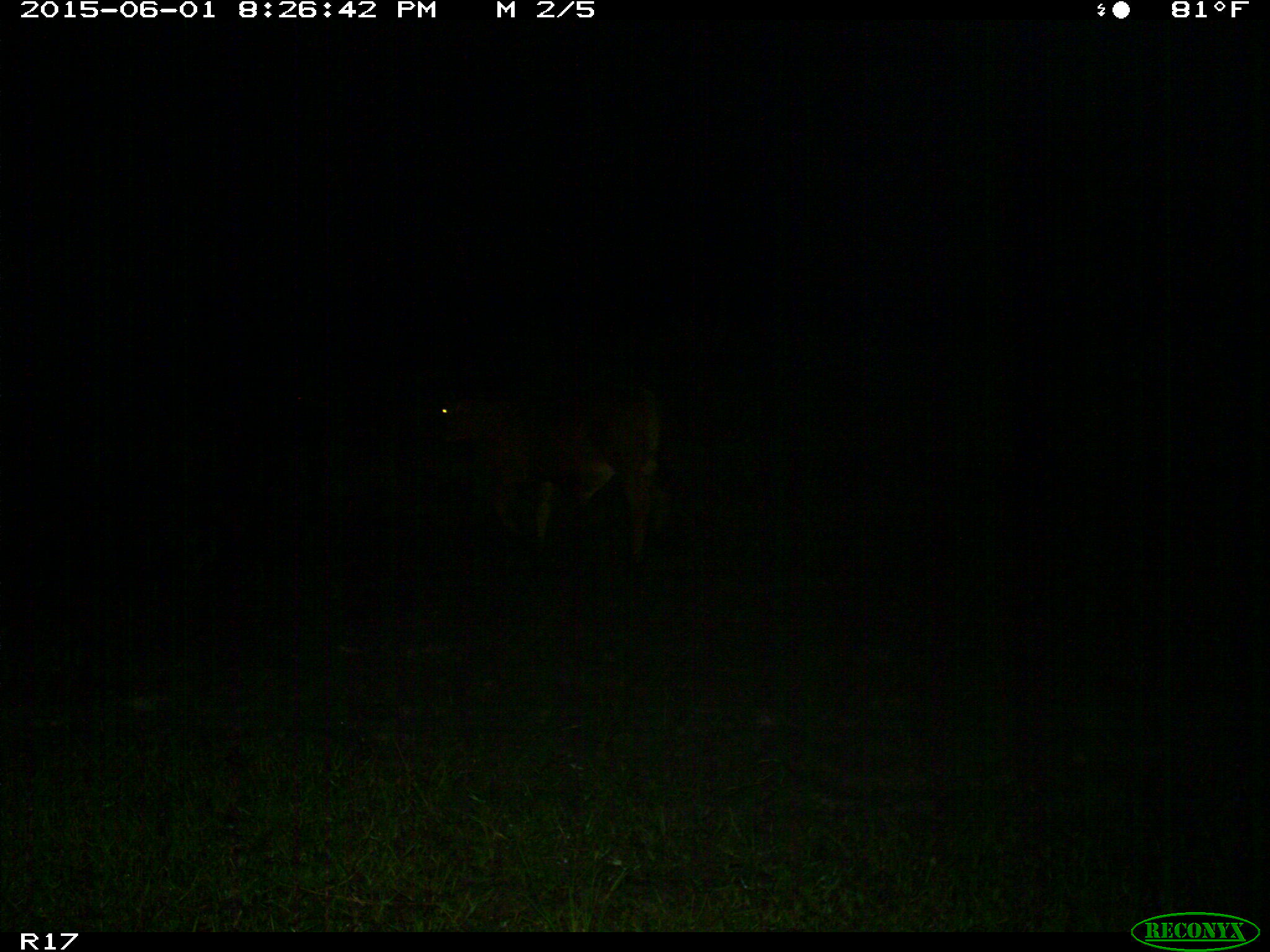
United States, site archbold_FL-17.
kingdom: Animalia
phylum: Chordata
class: Mammalia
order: Artiodactyla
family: Bovidae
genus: Bos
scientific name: Bos taurus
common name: domestic cow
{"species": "Bos taurus (domestic cow)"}